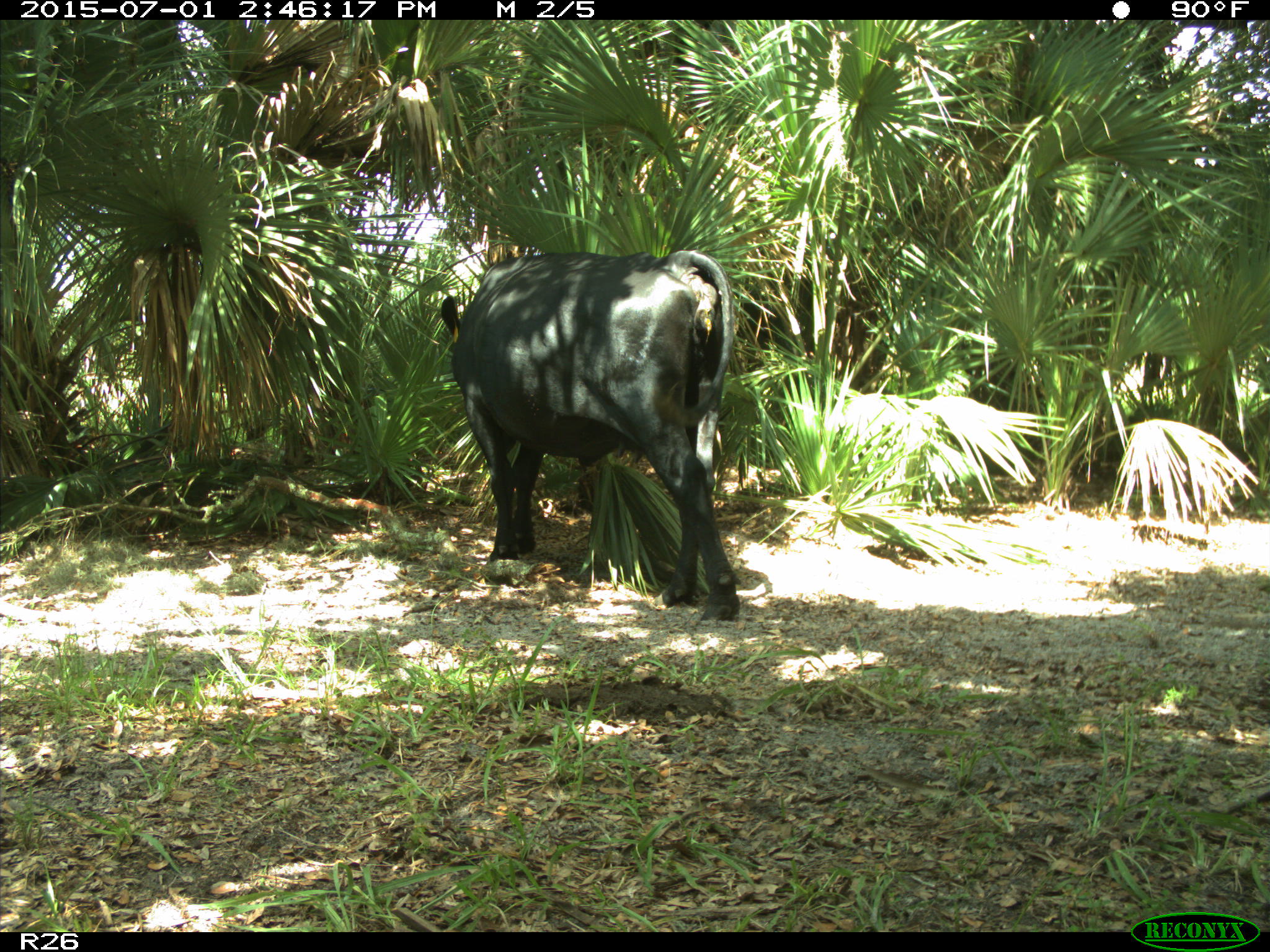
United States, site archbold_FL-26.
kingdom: Animalia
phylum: Chordata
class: Mammalia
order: Artiodactyla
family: Bovidae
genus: Bos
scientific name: Bos taurus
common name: domestic cow